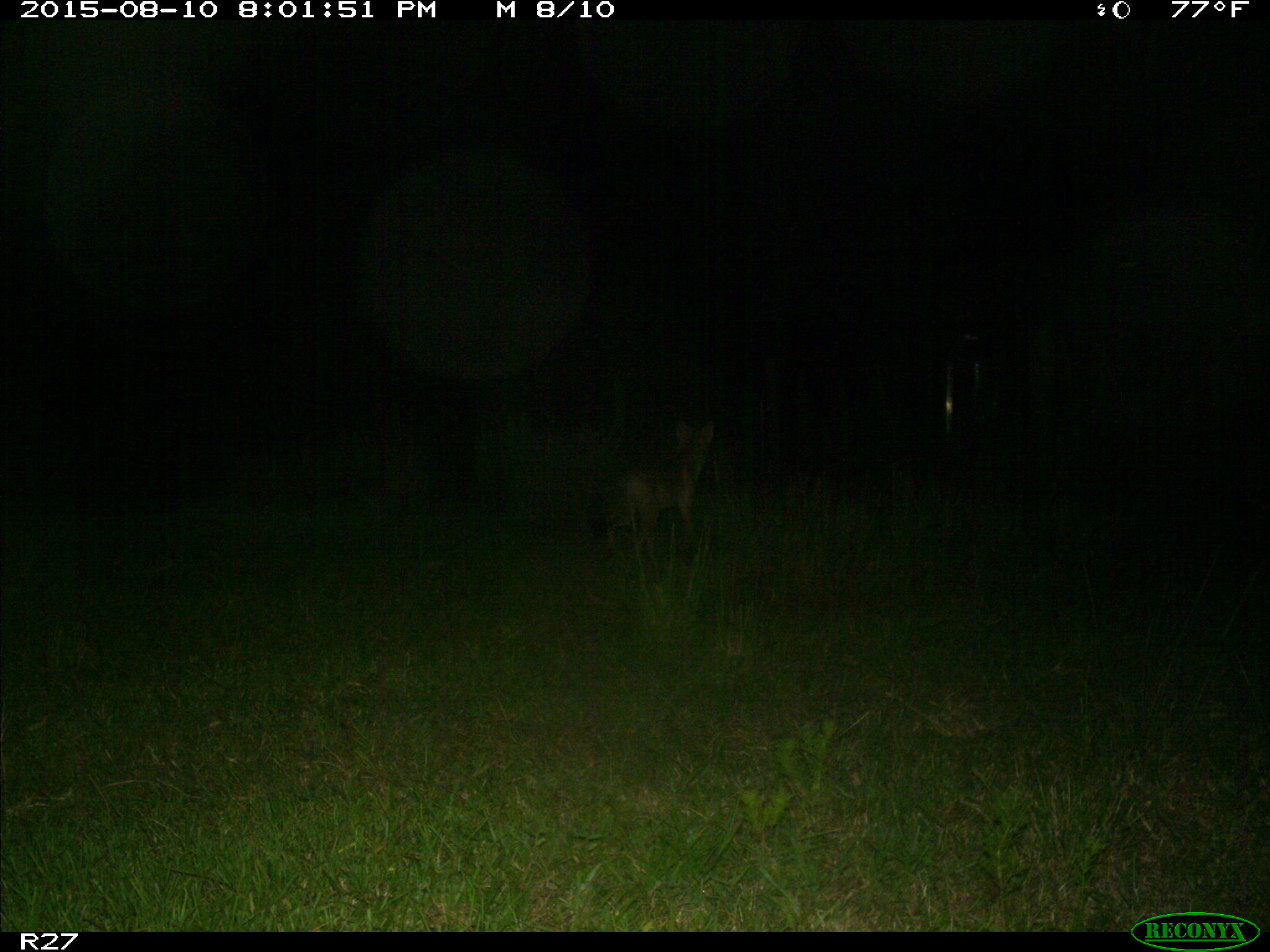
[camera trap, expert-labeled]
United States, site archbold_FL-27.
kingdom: Animalia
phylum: Chordata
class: Mammalia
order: Carnivora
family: Canidae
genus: Canis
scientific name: Canis latrans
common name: coyote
Canis latrans (coyote).